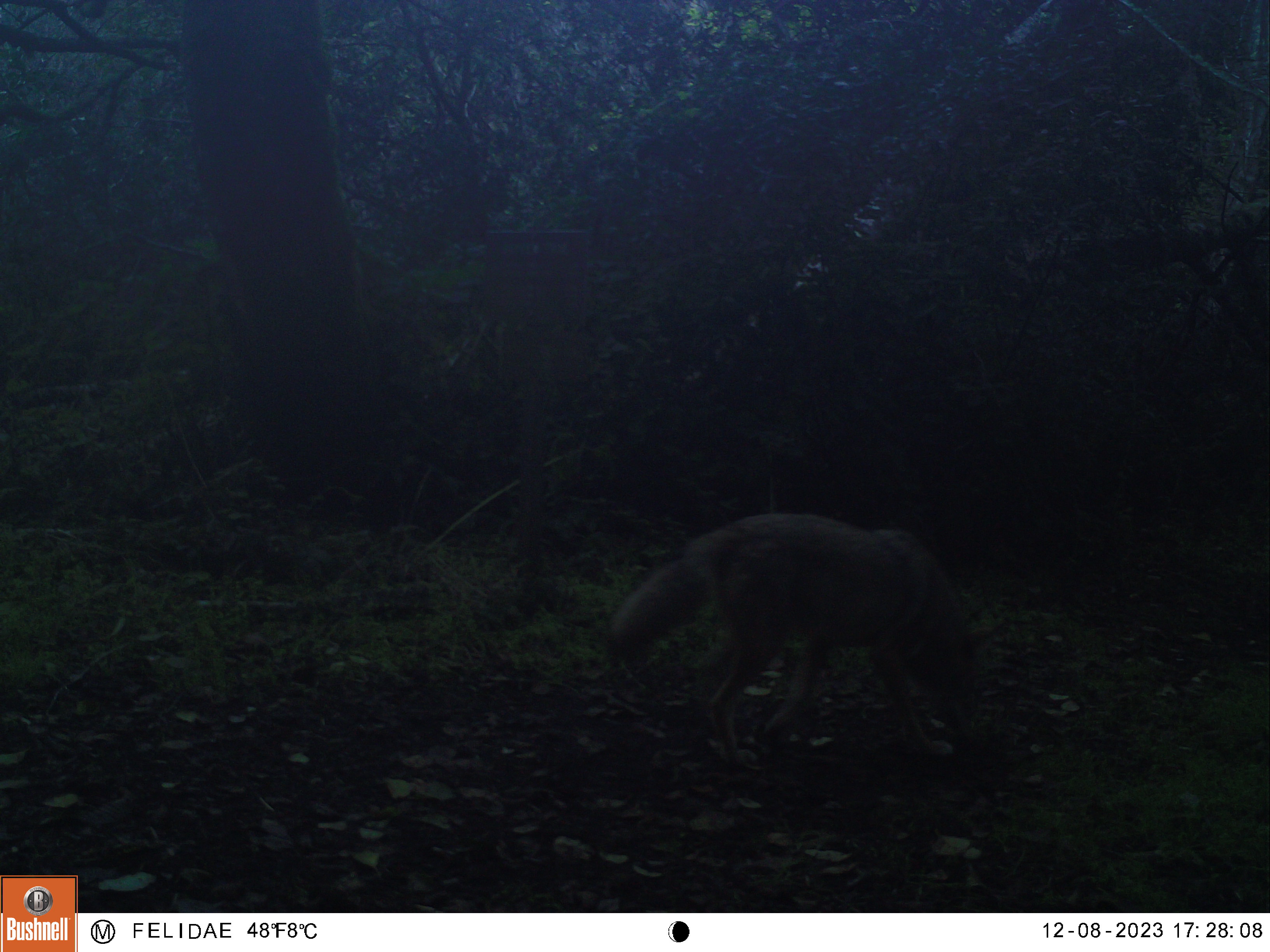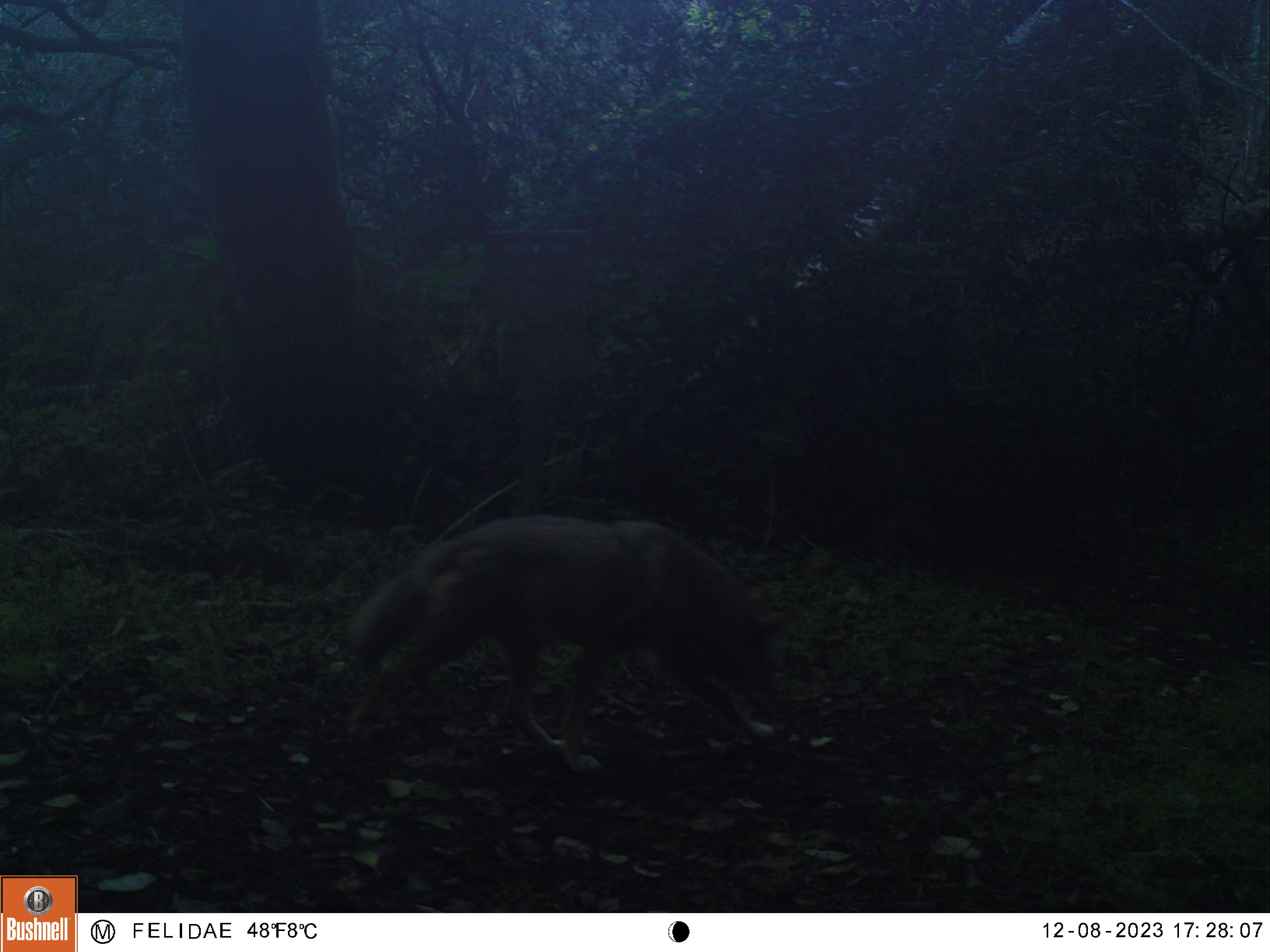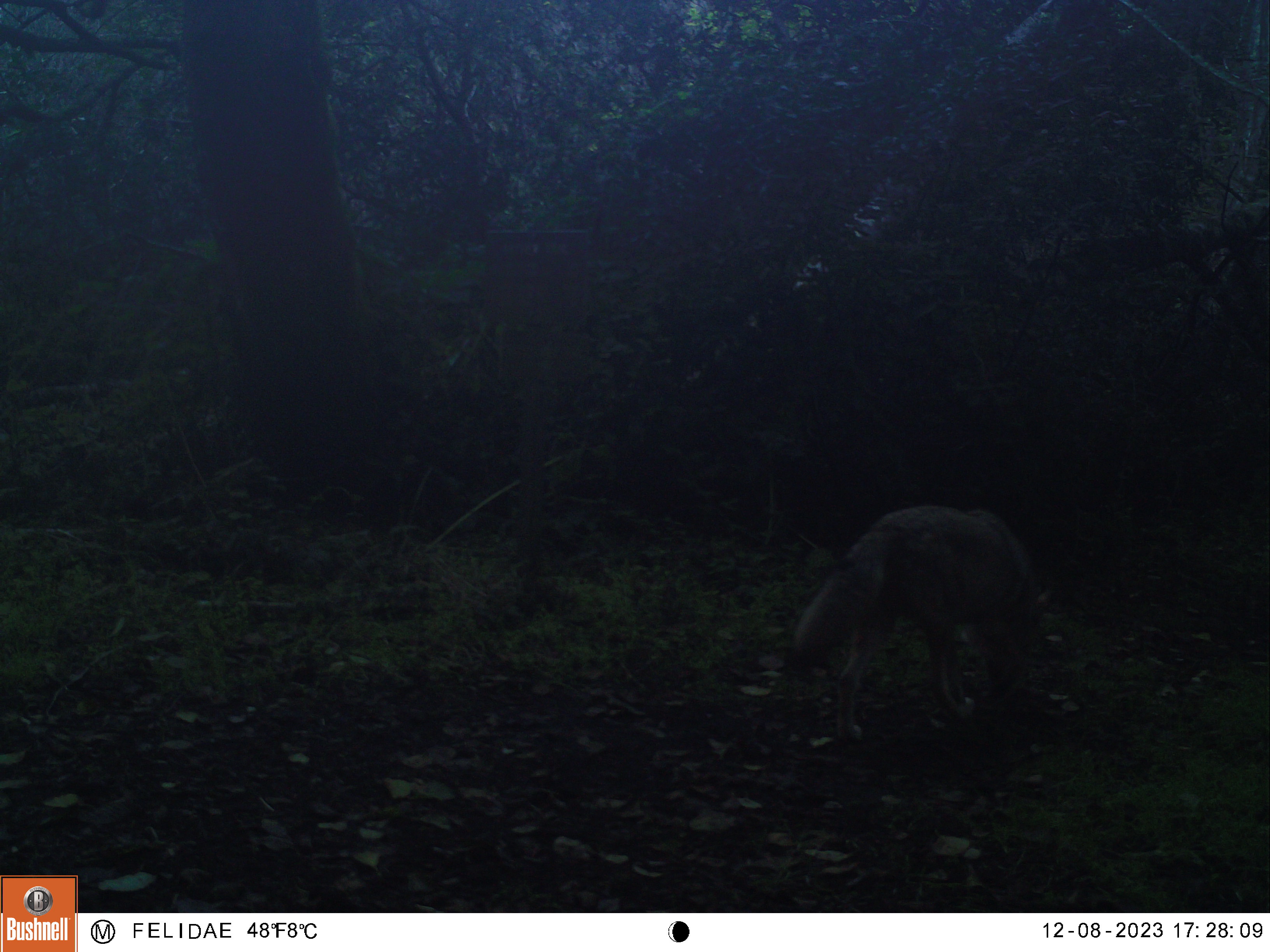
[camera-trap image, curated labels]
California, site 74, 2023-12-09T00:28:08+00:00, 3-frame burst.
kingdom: Animalia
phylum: Chordata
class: Mammalia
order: Carnivora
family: Canidae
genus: Canis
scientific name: Canis latrans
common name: coyote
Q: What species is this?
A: Coyote (Canis latrans).